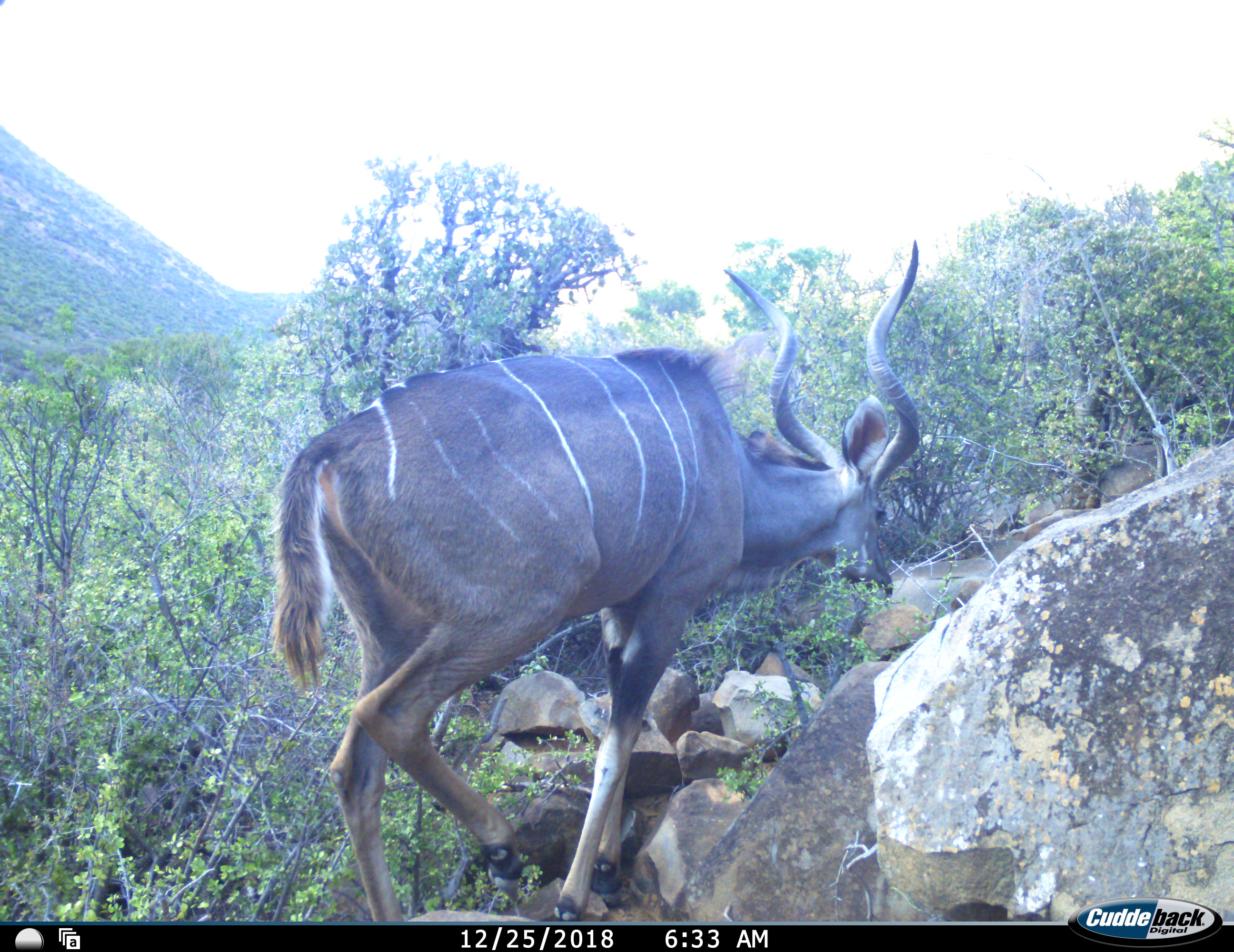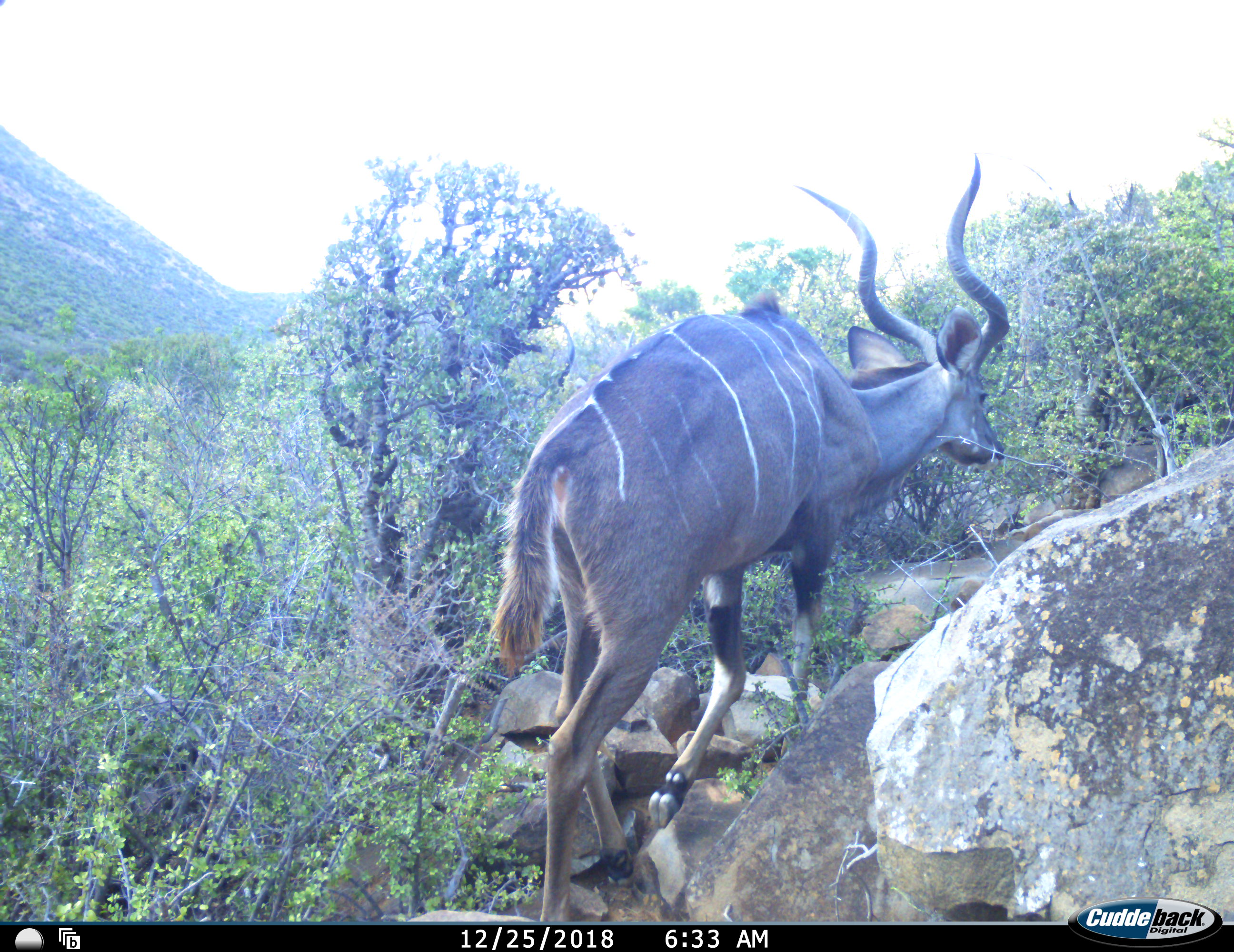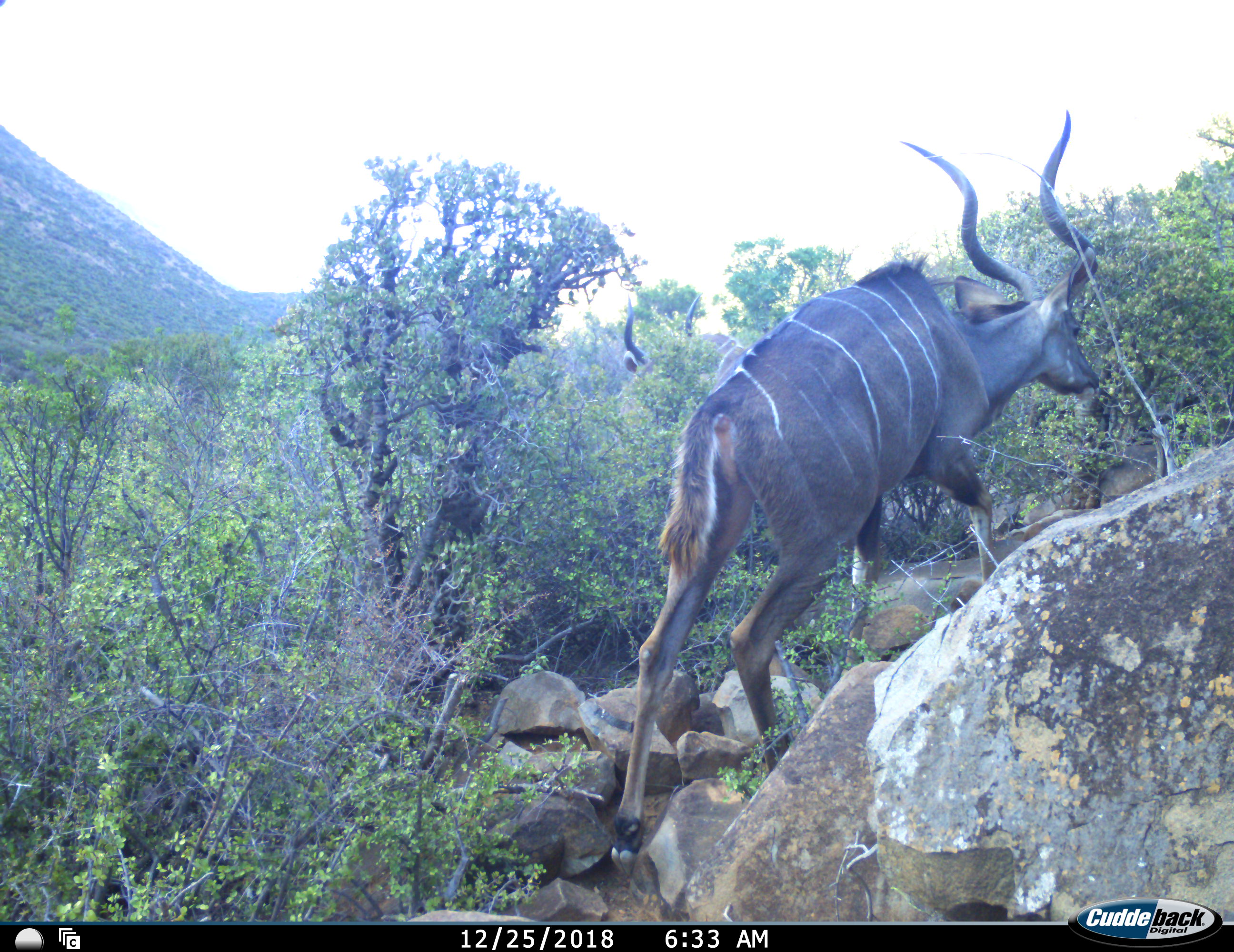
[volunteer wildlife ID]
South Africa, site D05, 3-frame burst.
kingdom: Animalia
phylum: Chordata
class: Mammalia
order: Artiodactyla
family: Bovidae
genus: Tragelaphus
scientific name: Tragelaphus strepsiceros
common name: greater kudu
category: kudu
Kudu (greater kudu) (Tragelaphus strepsiceros), count 2. Behavior (volunteer vote fractions): standing 20%, resting 0%, moving 90%, interacting 0%. Young present (vote fraction): 0%. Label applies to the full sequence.